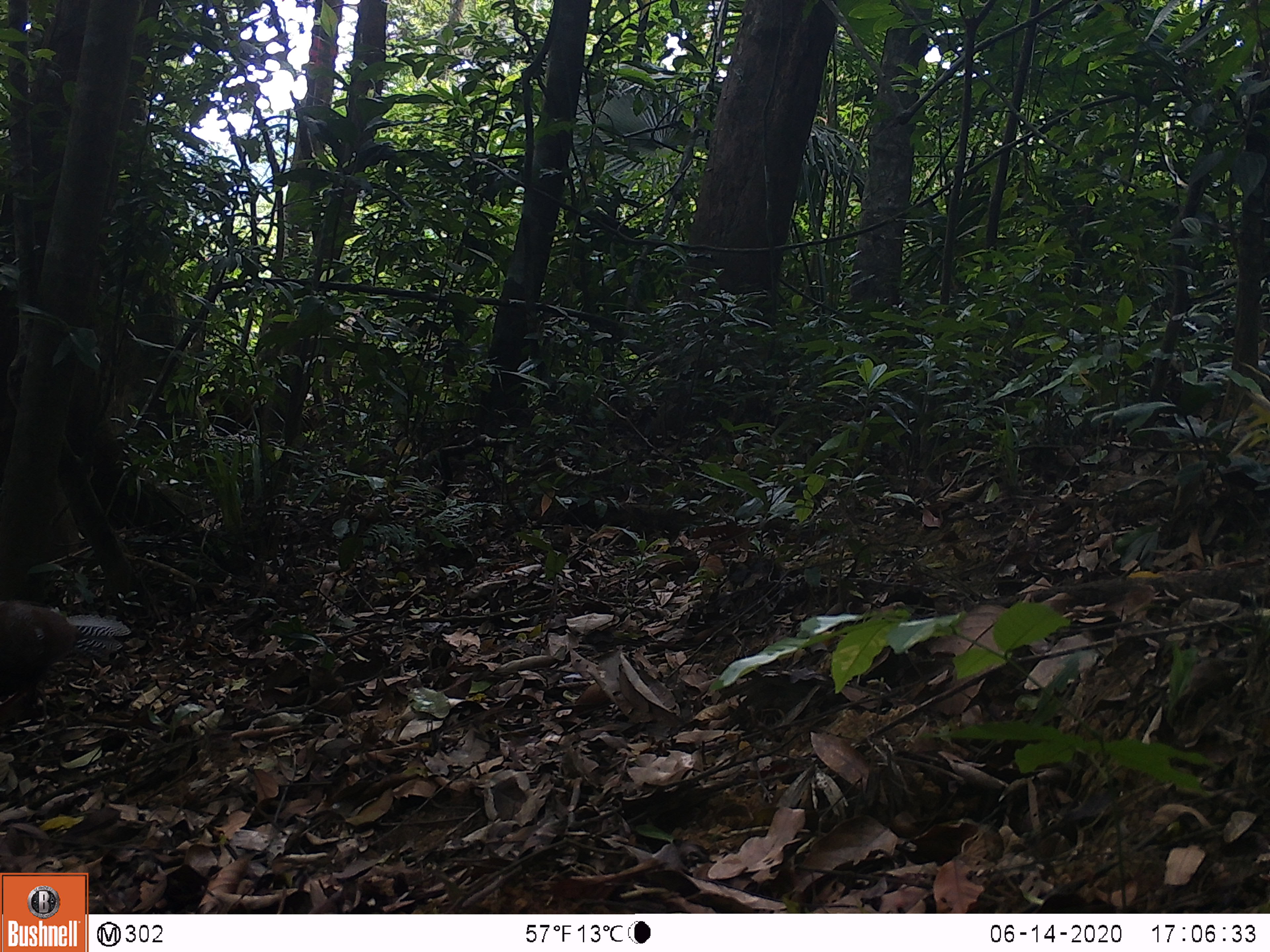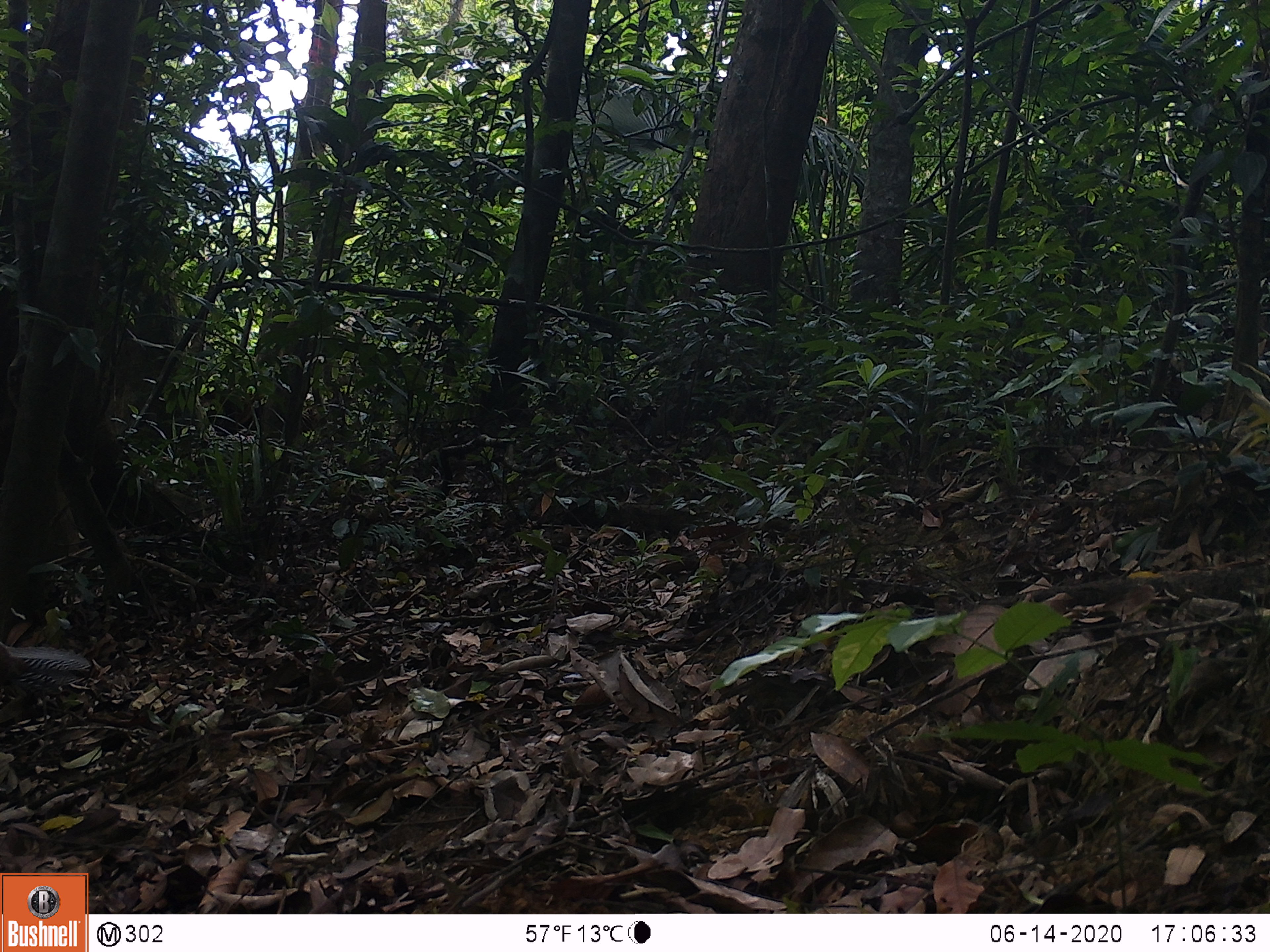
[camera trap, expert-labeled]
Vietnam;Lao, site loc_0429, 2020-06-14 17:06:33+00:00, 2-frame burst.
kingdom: Animalia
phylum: Chordata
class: Aves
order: Galliformes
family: Phasianidae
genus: Lophura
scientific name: Lophura nycthemera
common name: silver pheasant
Silver pheasant (Lophura nycthemera). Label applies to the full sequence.